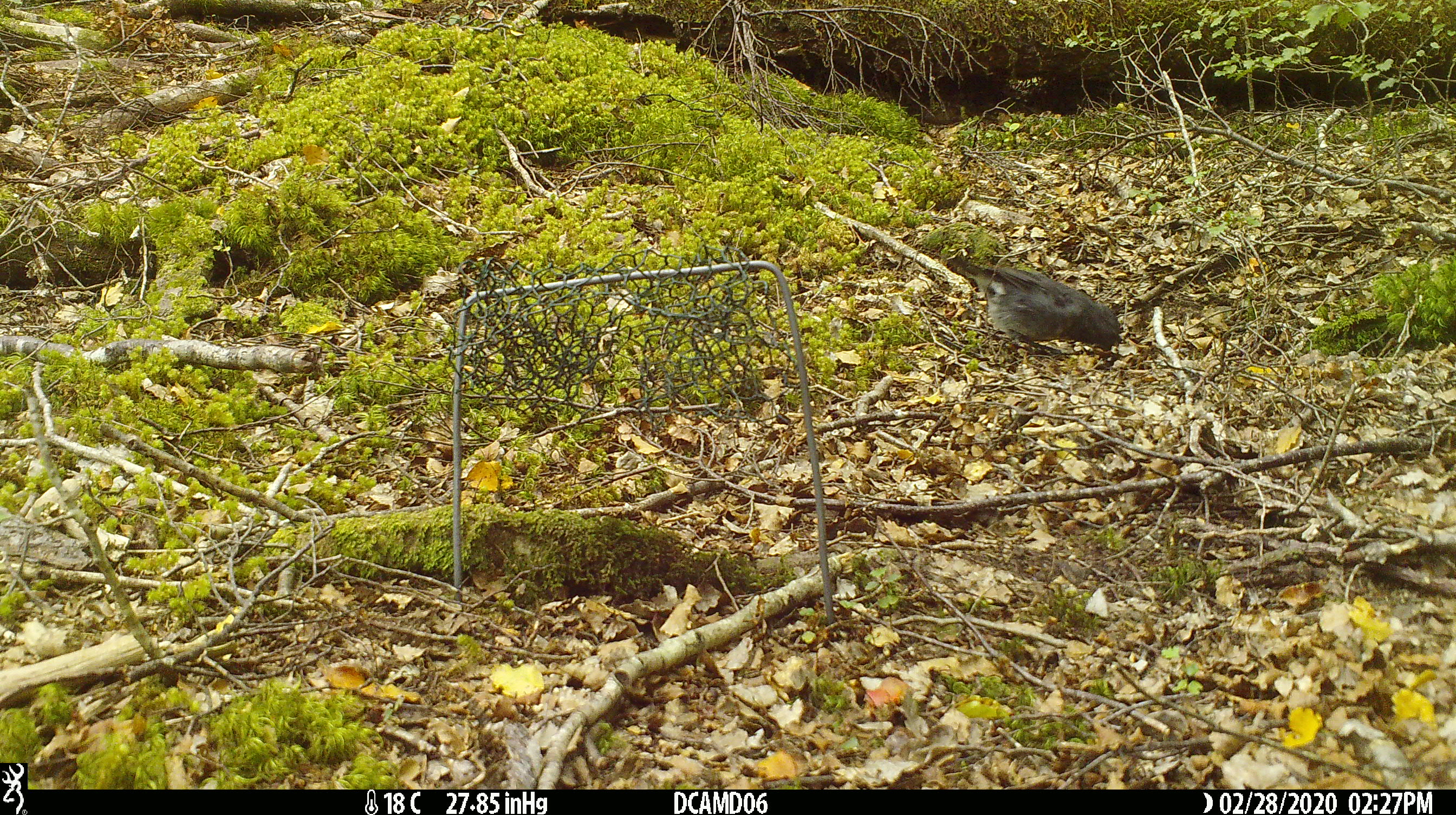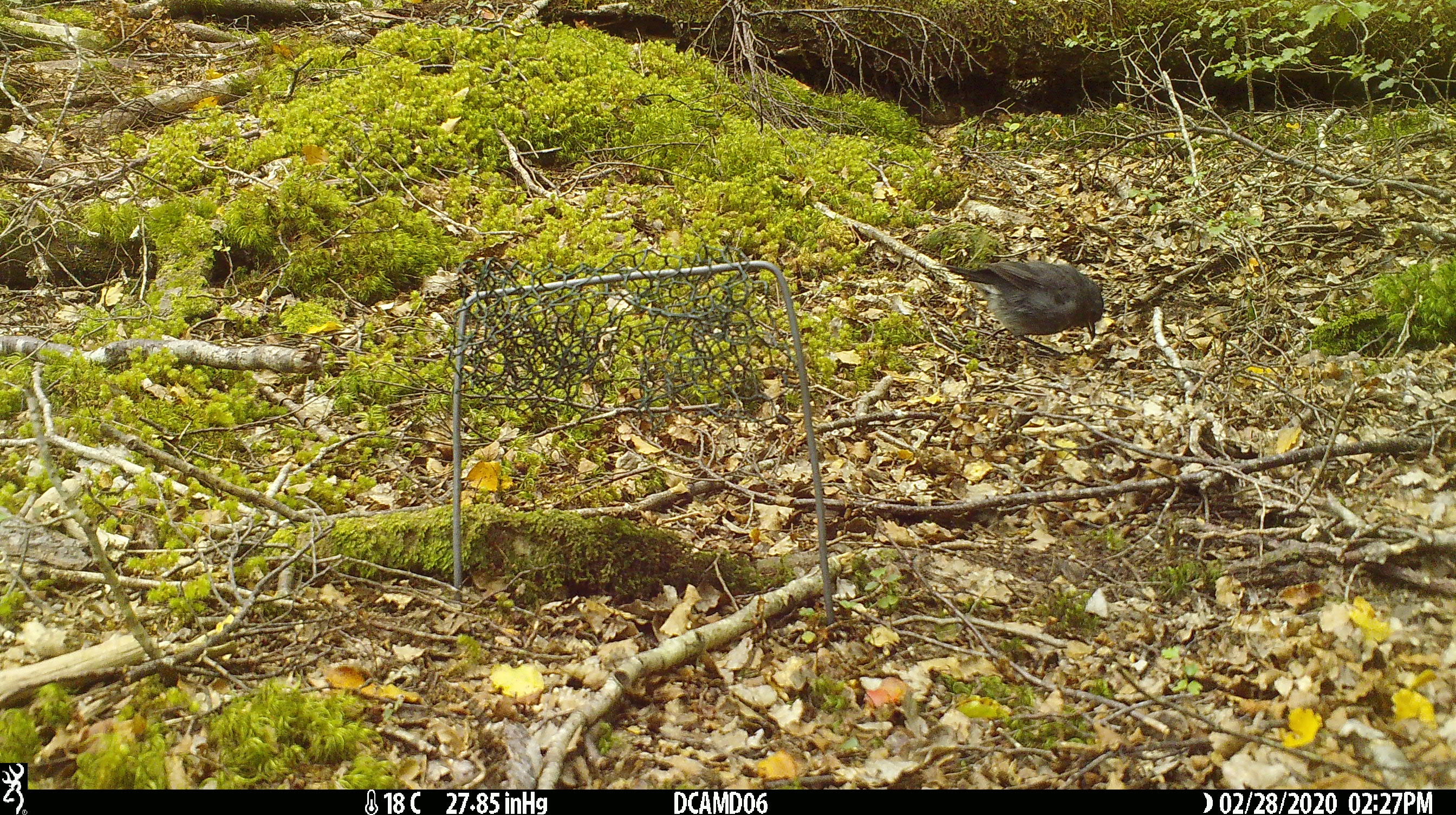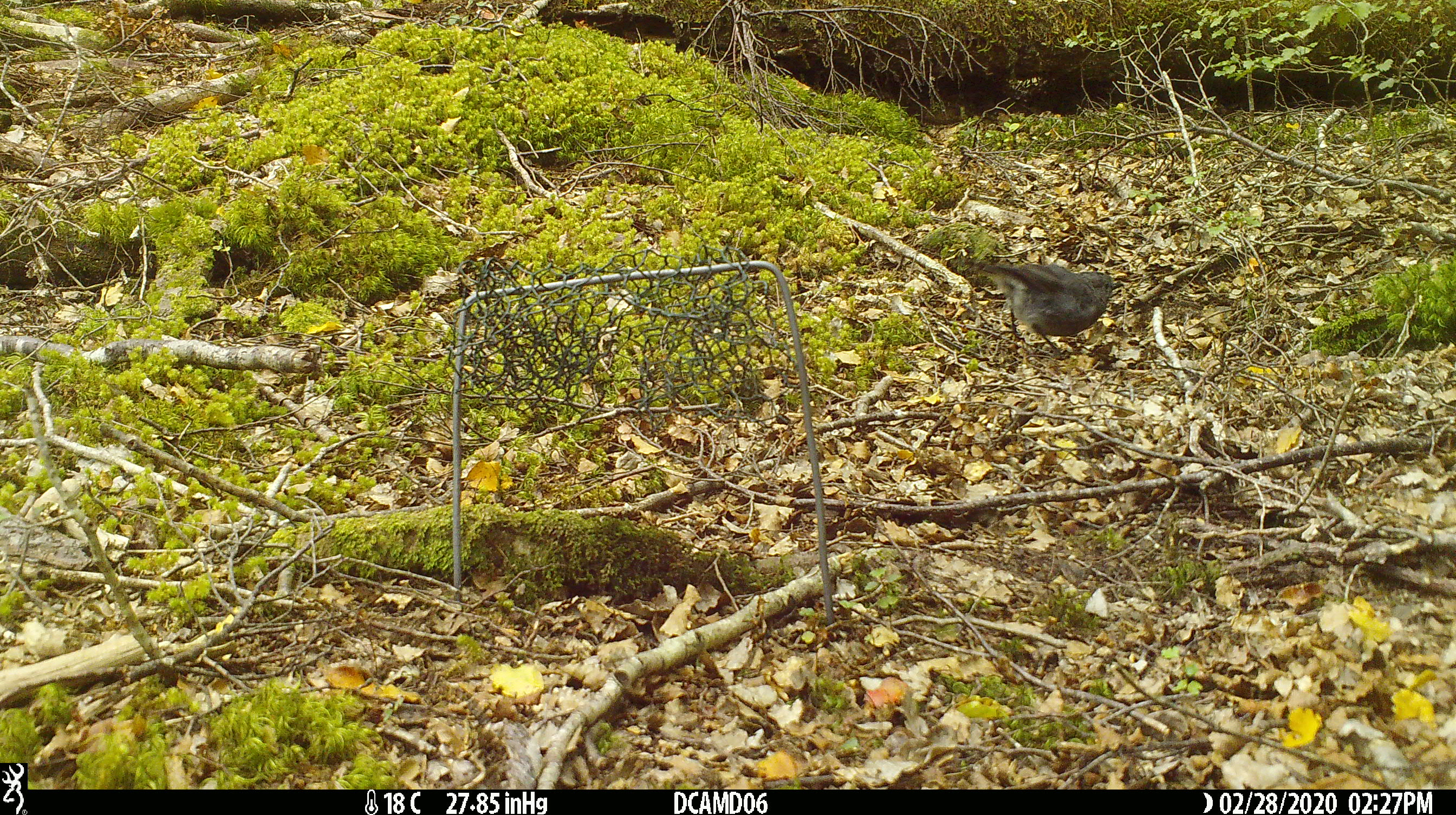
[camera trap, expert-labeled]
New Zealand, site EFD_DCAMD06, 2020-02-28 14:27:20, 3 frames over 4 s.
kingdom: Animalia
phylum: Chordata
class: Aves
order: Passeriformes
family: Petroicidae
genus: Petroica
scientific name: Petroica macrocephala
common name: tomtit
Tomtit (Petroica macrocephala).